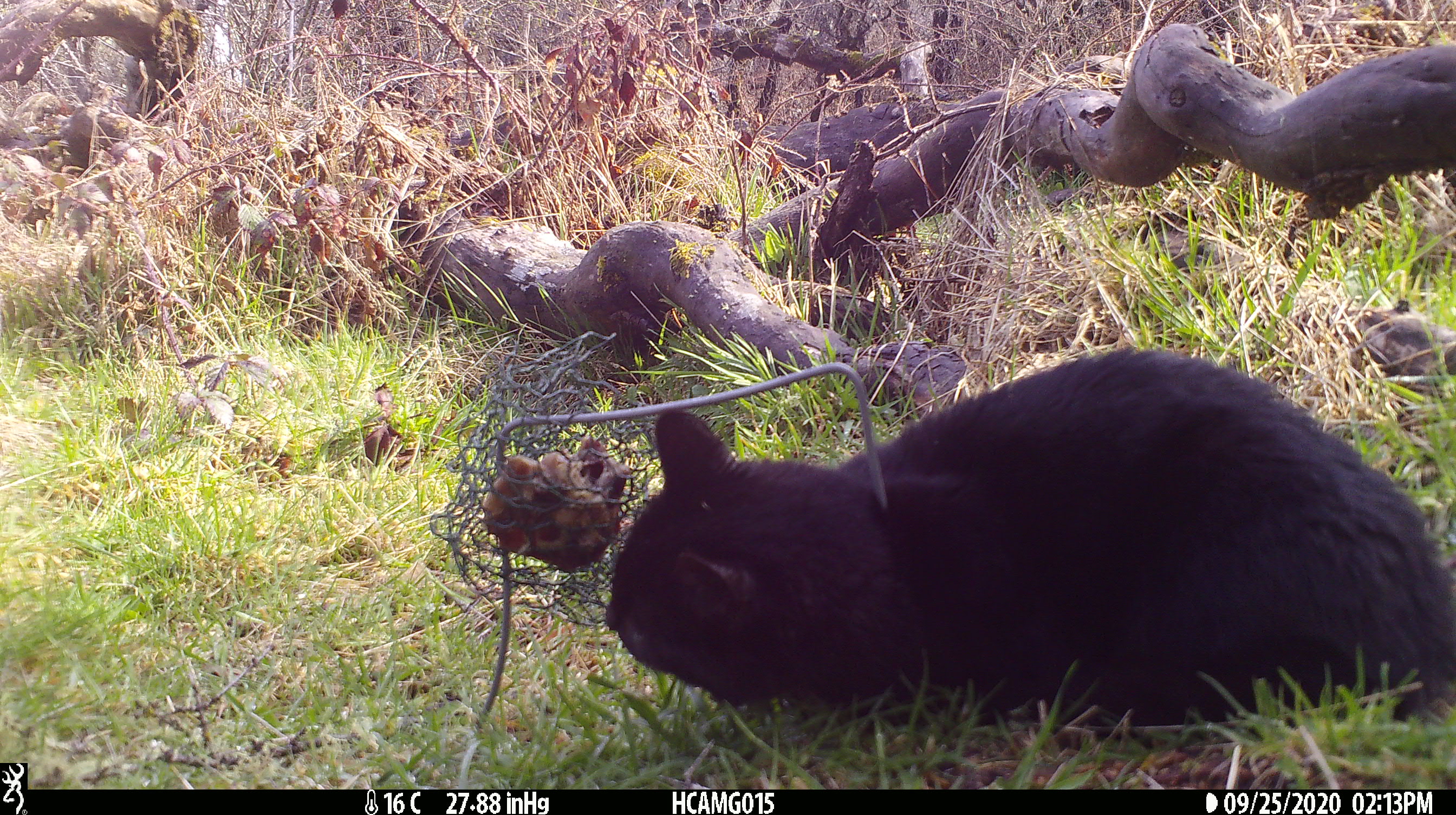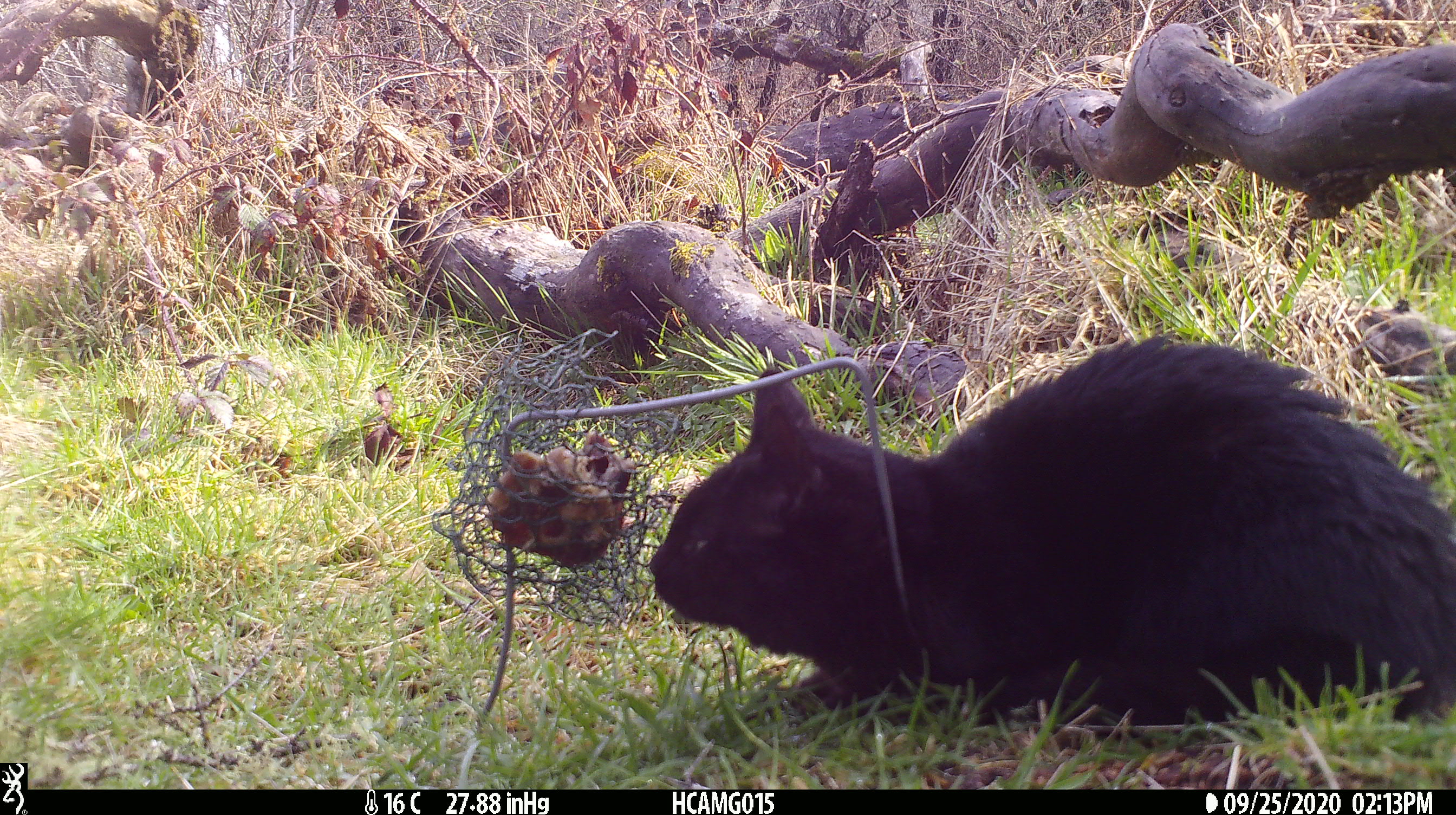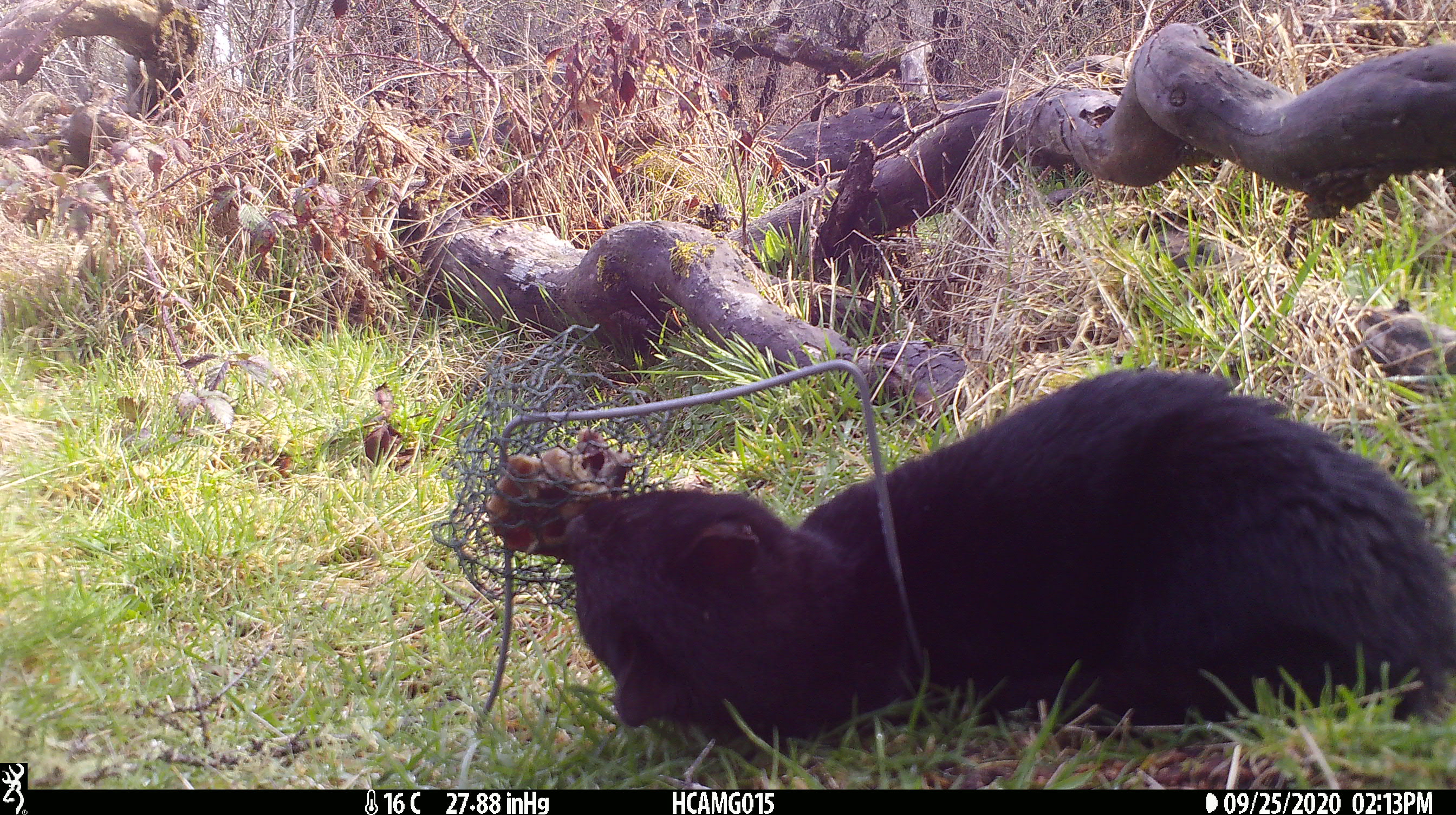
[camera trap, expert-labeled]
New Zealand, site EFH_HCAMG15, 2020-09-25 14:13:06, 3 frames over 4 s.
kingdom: Animalia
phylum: Chordata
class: Mammalia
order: Carnivora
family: Felidae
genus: Felis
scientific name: Felis catus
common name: domestic cat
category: cat